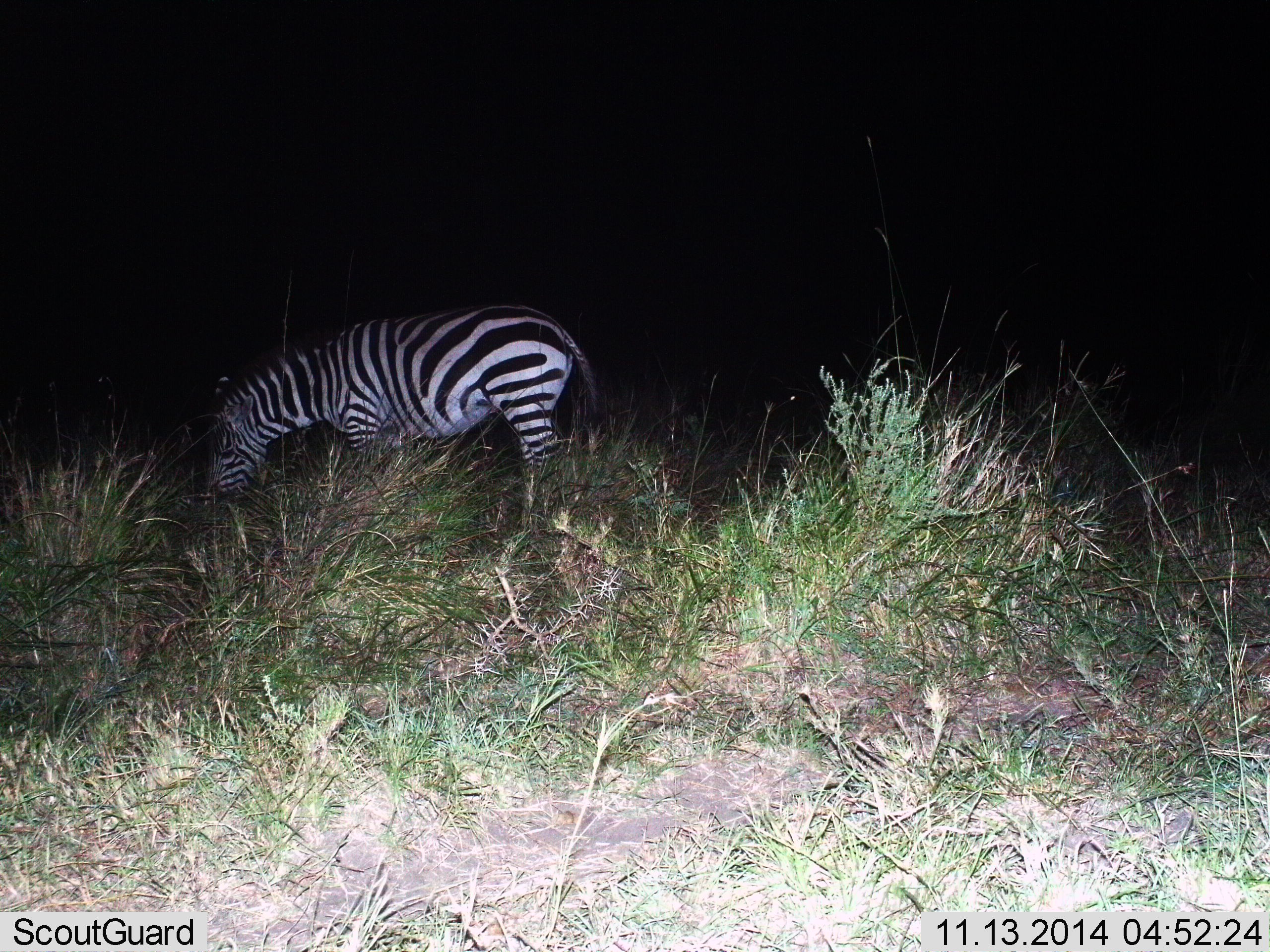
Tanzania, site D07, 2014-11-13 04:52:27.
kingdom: Animalia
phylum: Chordata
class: Mammalia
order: Perissodactyla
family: Equidae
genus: Equus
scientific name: Equus quagga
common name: plains zebra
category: zebra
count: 1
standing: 30%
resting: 0%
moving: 0%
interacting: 0%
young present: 0%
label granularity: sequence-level